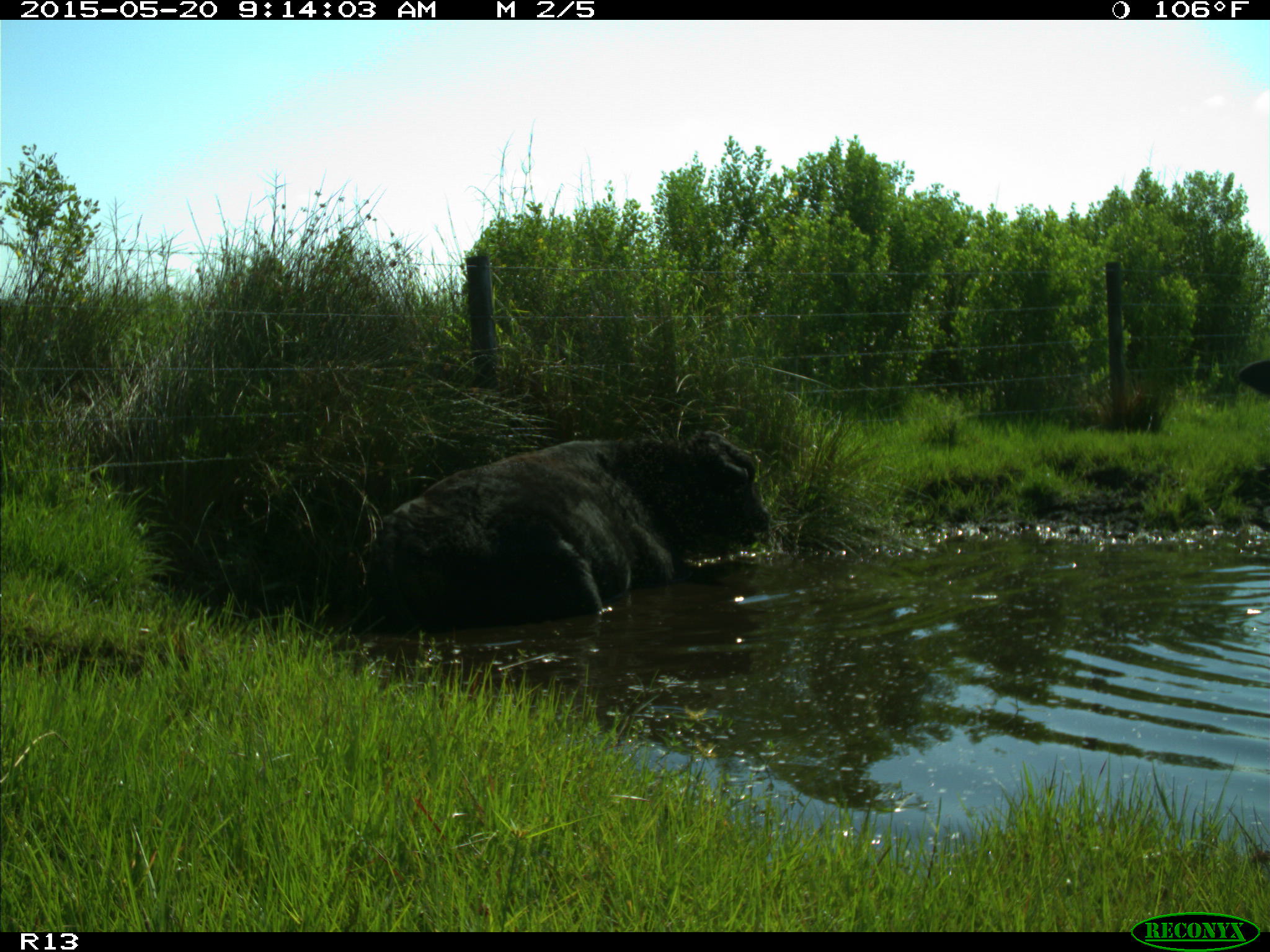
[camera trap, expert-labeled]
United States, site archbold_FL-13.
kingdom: Animalia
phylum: Chordata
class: Mammalia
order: Artiodactyla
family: Bovidae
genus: Bos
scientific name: Bos taurus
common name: domestic cow